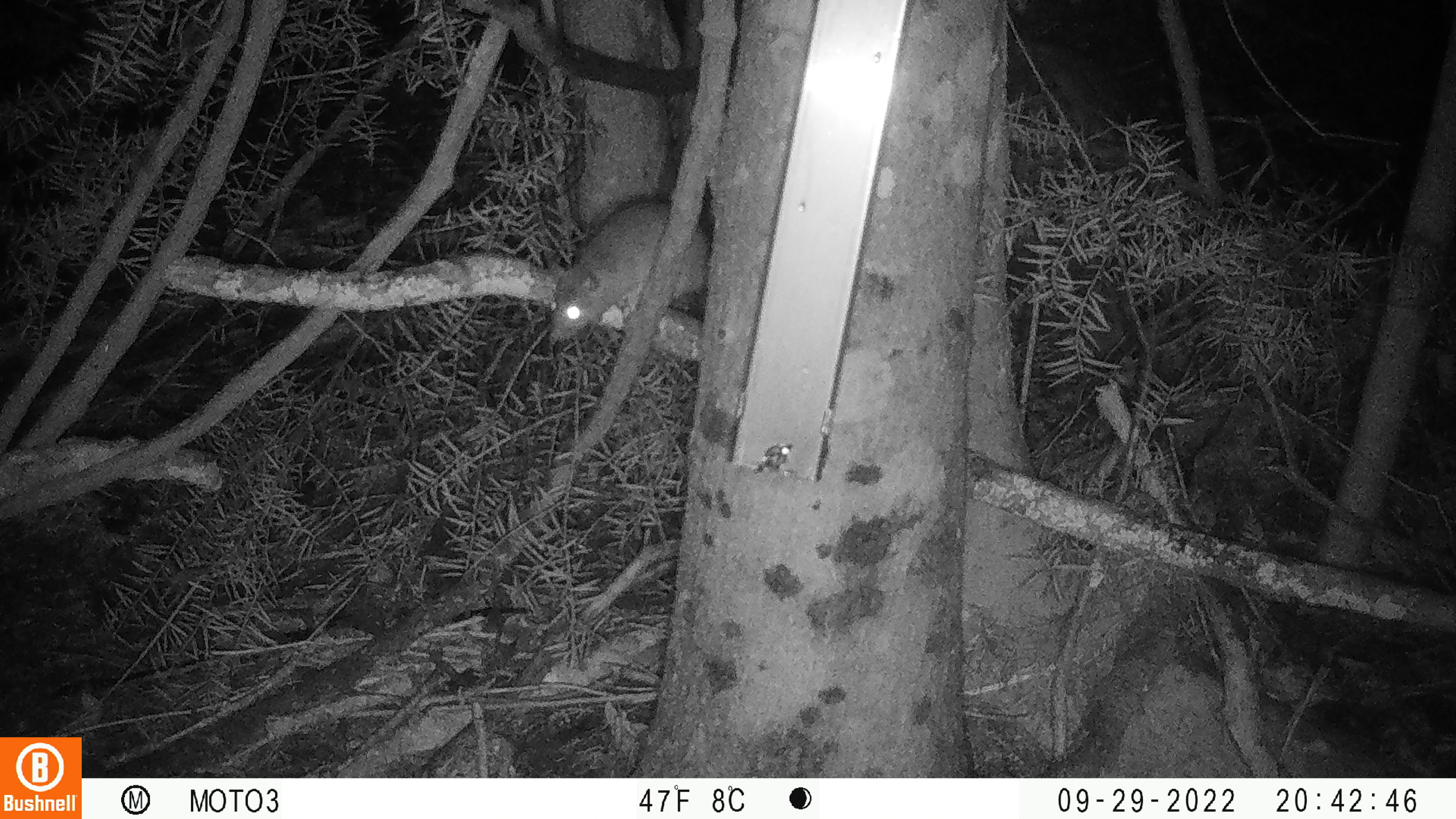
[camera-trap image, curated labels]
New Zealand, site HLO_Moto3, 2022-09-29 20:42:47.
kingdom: Animalia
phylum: Chordata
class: Mammalia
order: Rodentia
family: Muridae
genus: Rattus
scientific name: Rattus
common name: rat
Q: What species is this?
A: Rat (Rattus).